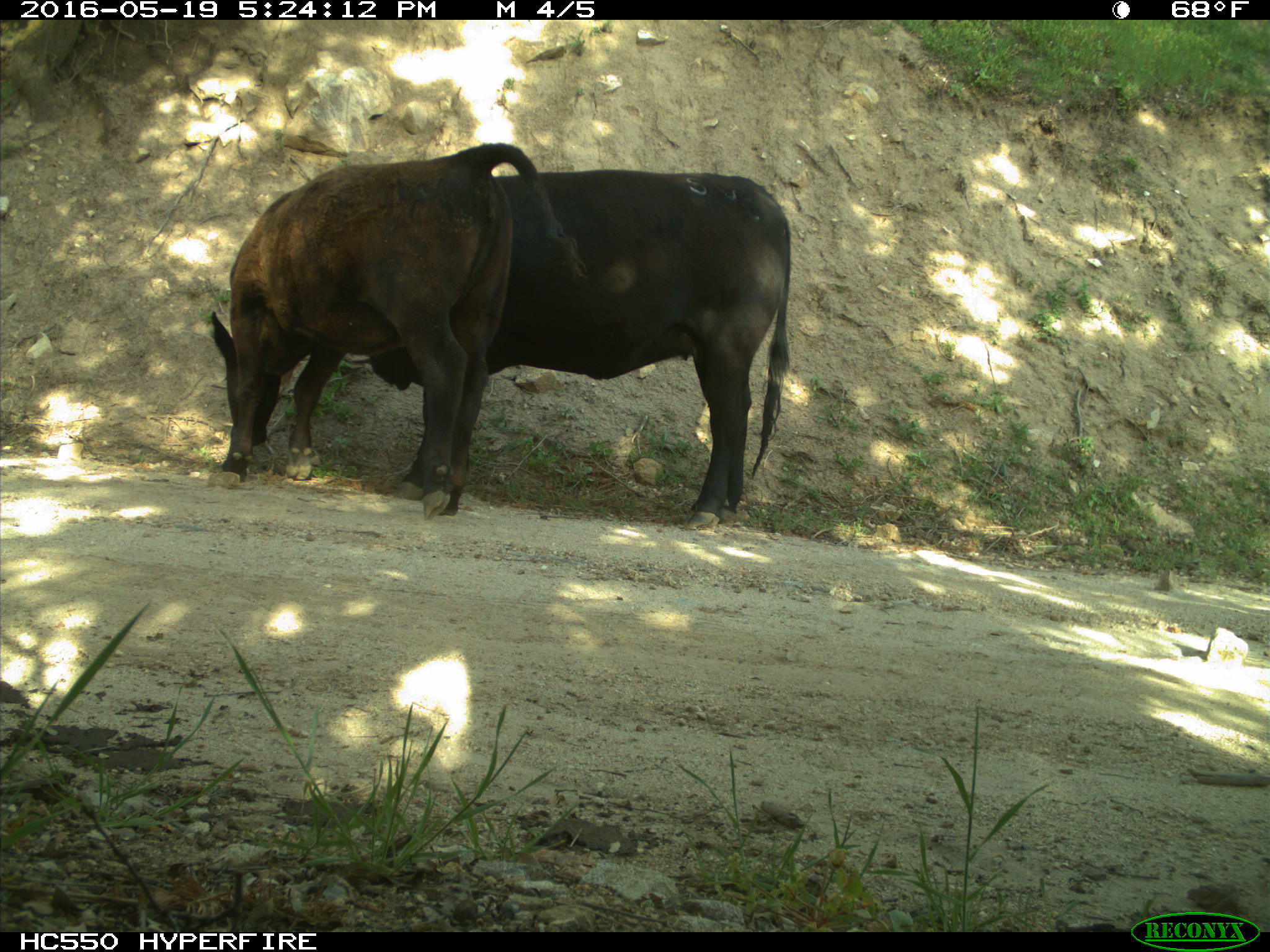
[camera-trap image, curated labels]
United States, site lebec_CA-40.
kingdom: Animalia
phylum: Chordata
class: Mammalia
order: Artiodactyla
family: Bovidae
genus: Bos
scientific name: Bos taurus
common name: domestic cow